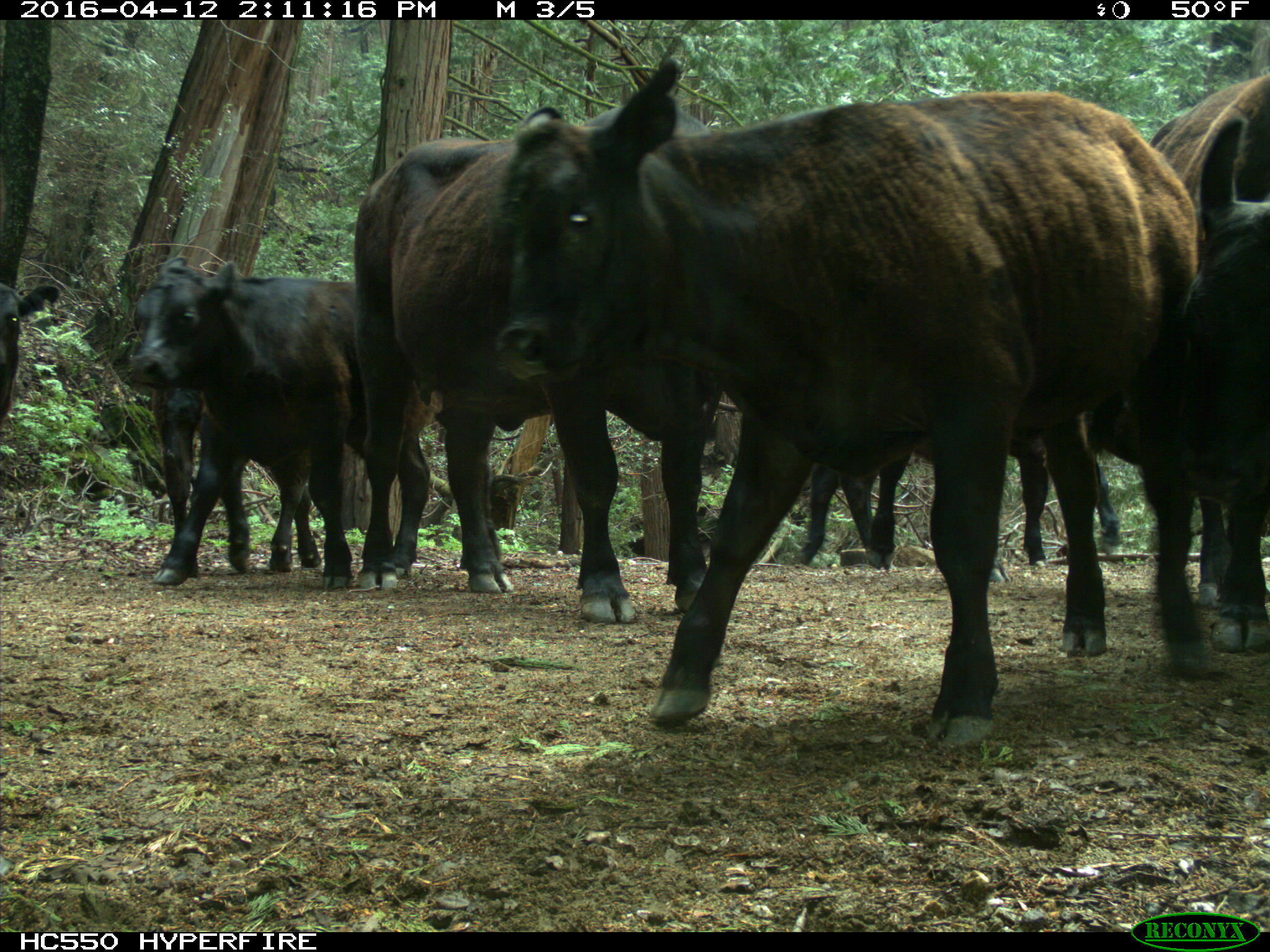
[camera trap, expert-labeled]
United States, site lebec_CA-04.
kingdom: Animalia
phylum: Chordata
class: Mammalia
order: Artiodactyla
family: Bovidae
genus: Bos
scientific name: Bos taurus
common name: domestic cow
Bos taurus (domestic cow).